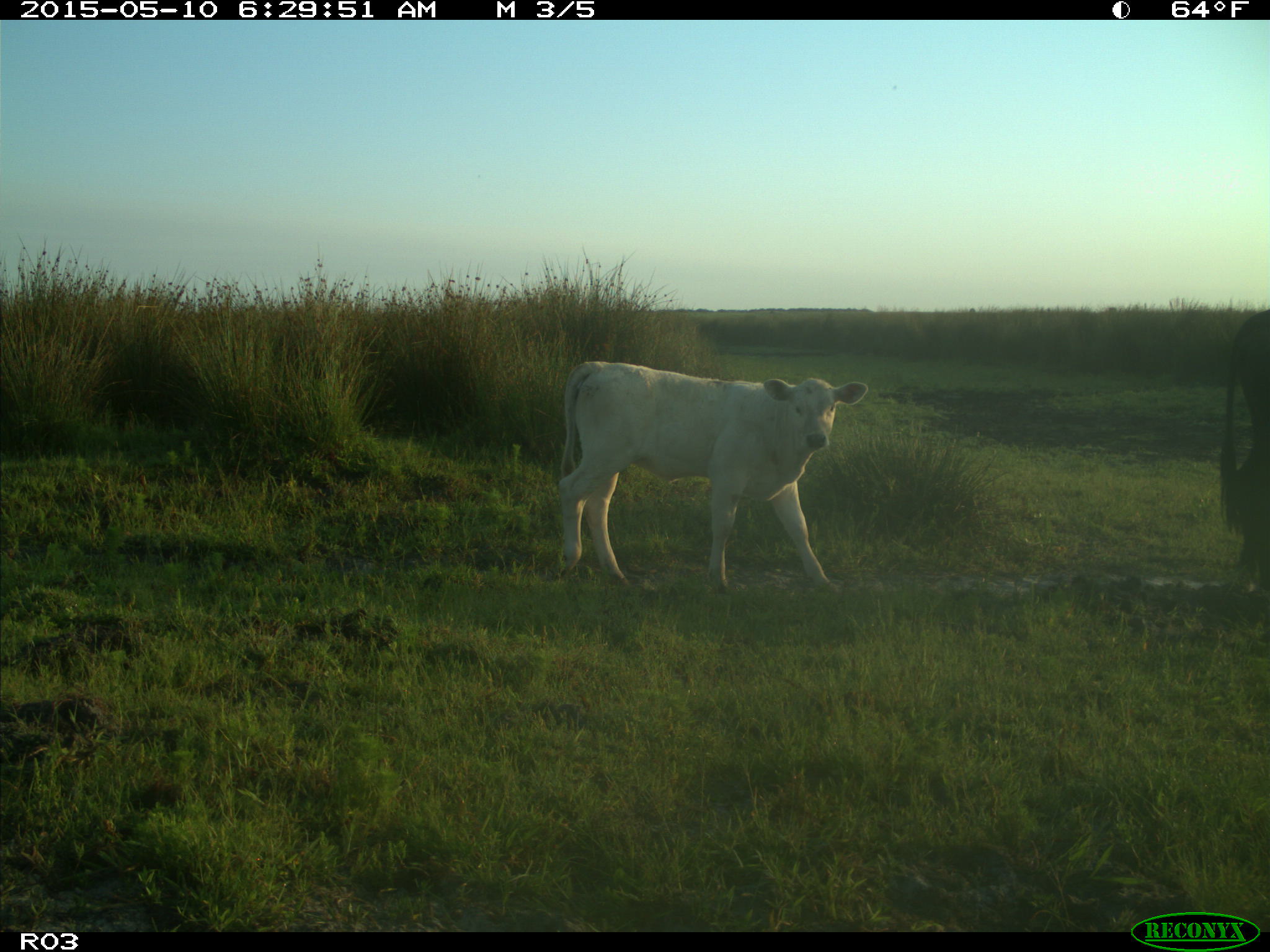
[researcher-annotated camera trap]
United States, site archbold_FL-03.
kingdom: Animalia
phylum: Chordata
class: Mammalia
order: Artiodactyla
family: Bovidae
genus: Bos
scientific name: Bos taurus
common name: domestic cow